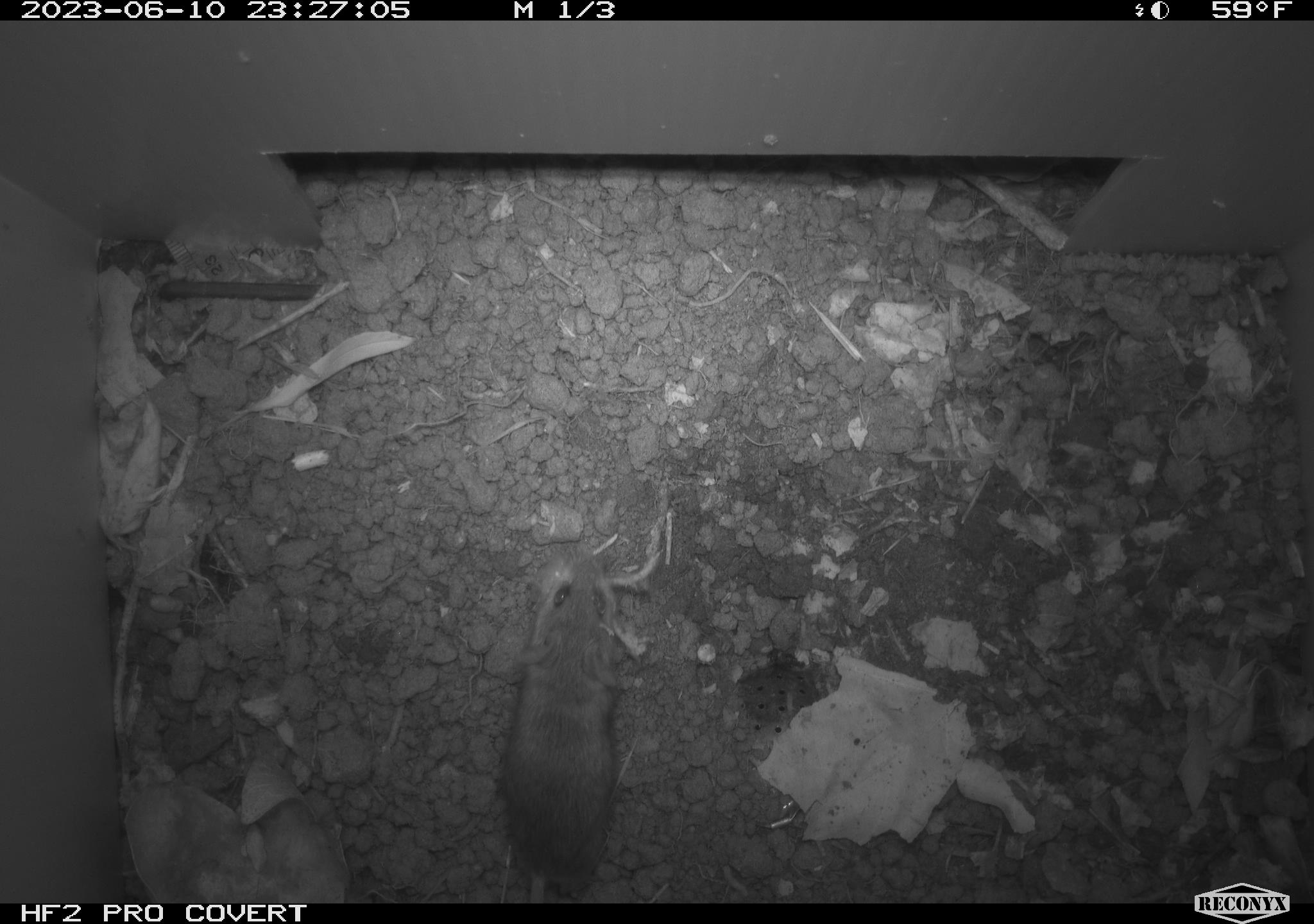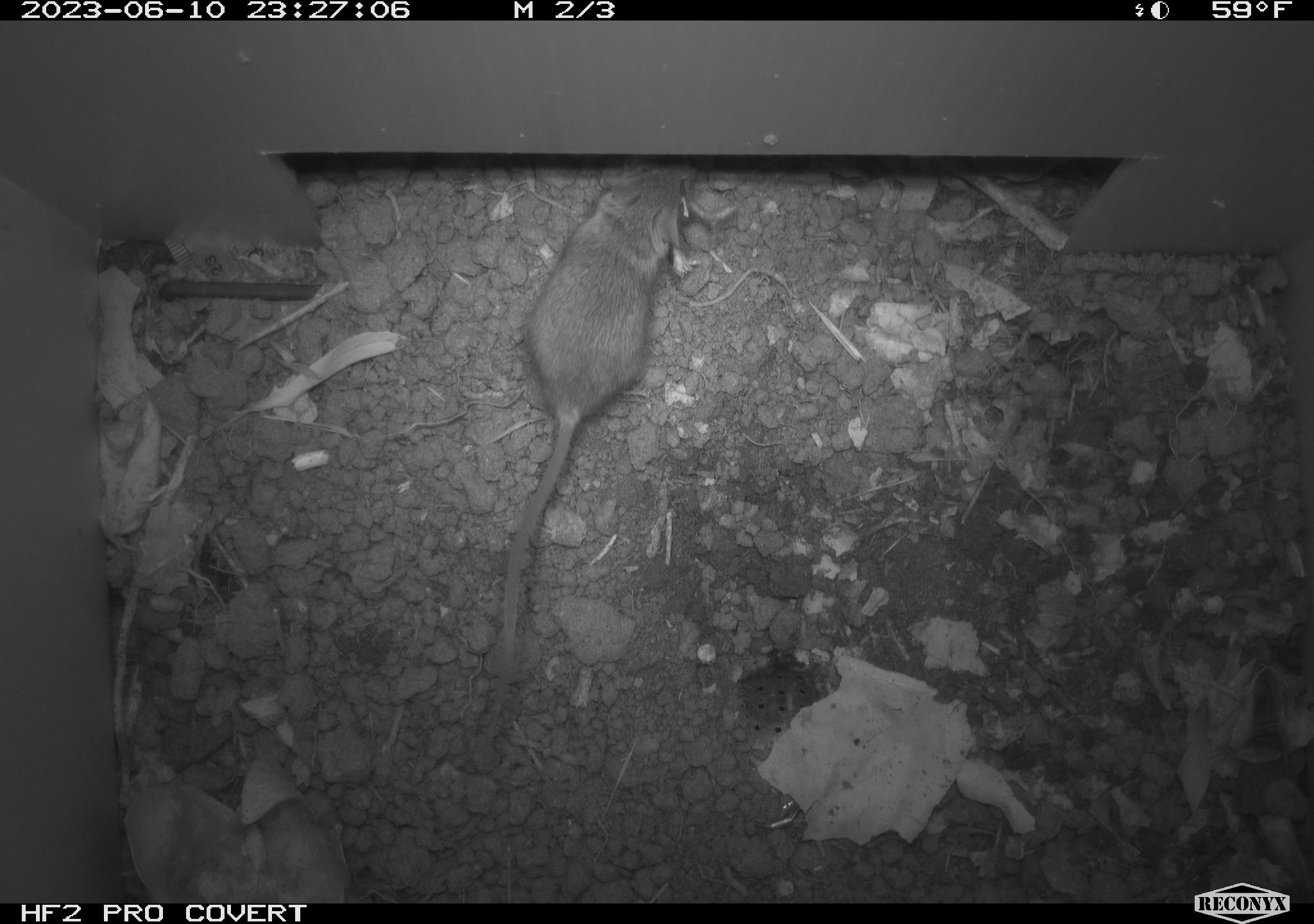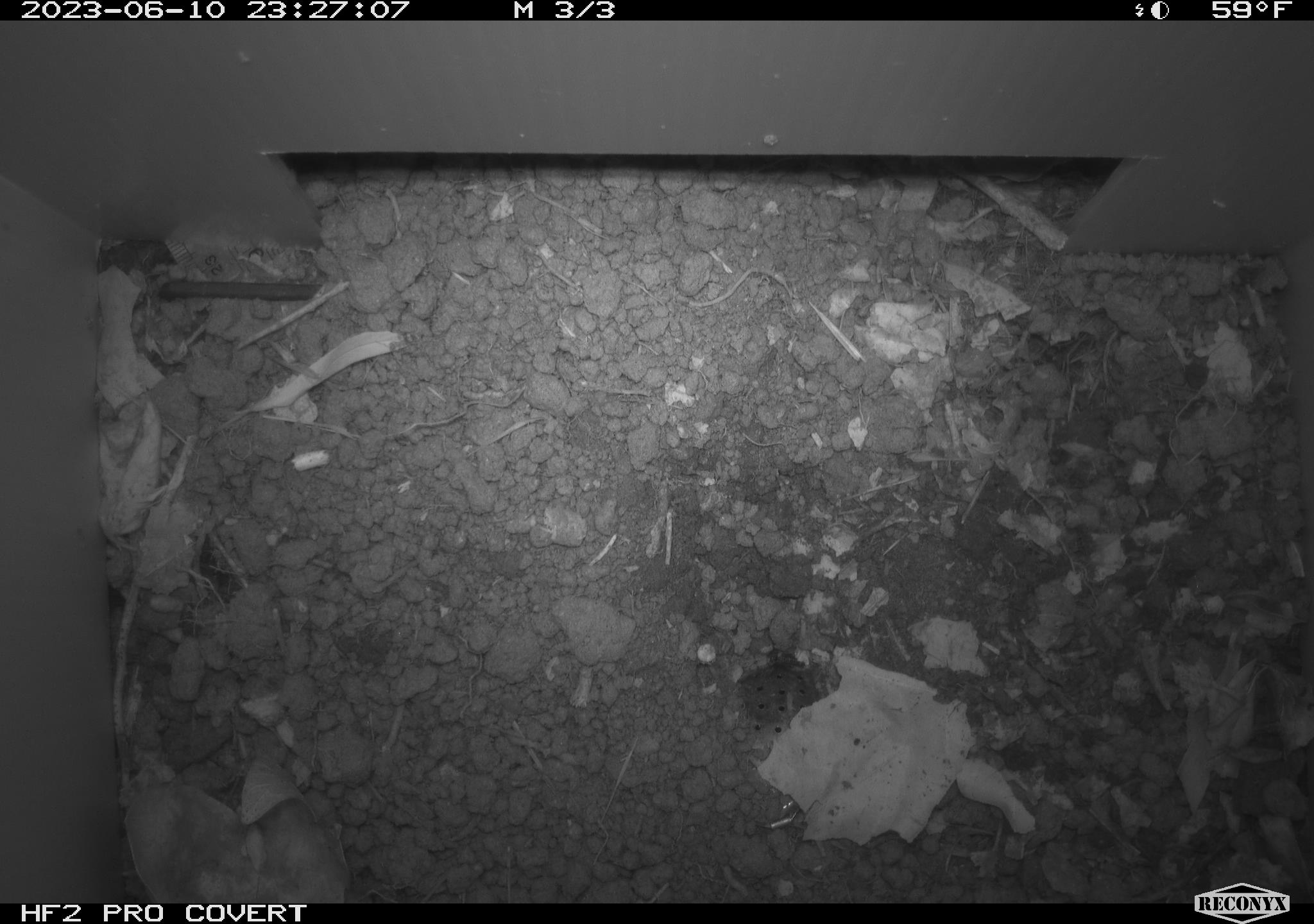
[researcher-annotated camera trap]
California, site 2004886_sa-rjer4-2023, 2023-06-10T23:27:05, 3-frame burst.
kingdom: Animalia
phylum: Chordata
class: Mammalia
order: Rodentia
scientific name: Rodentia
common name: mouse species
Mouse species (Rodentia).